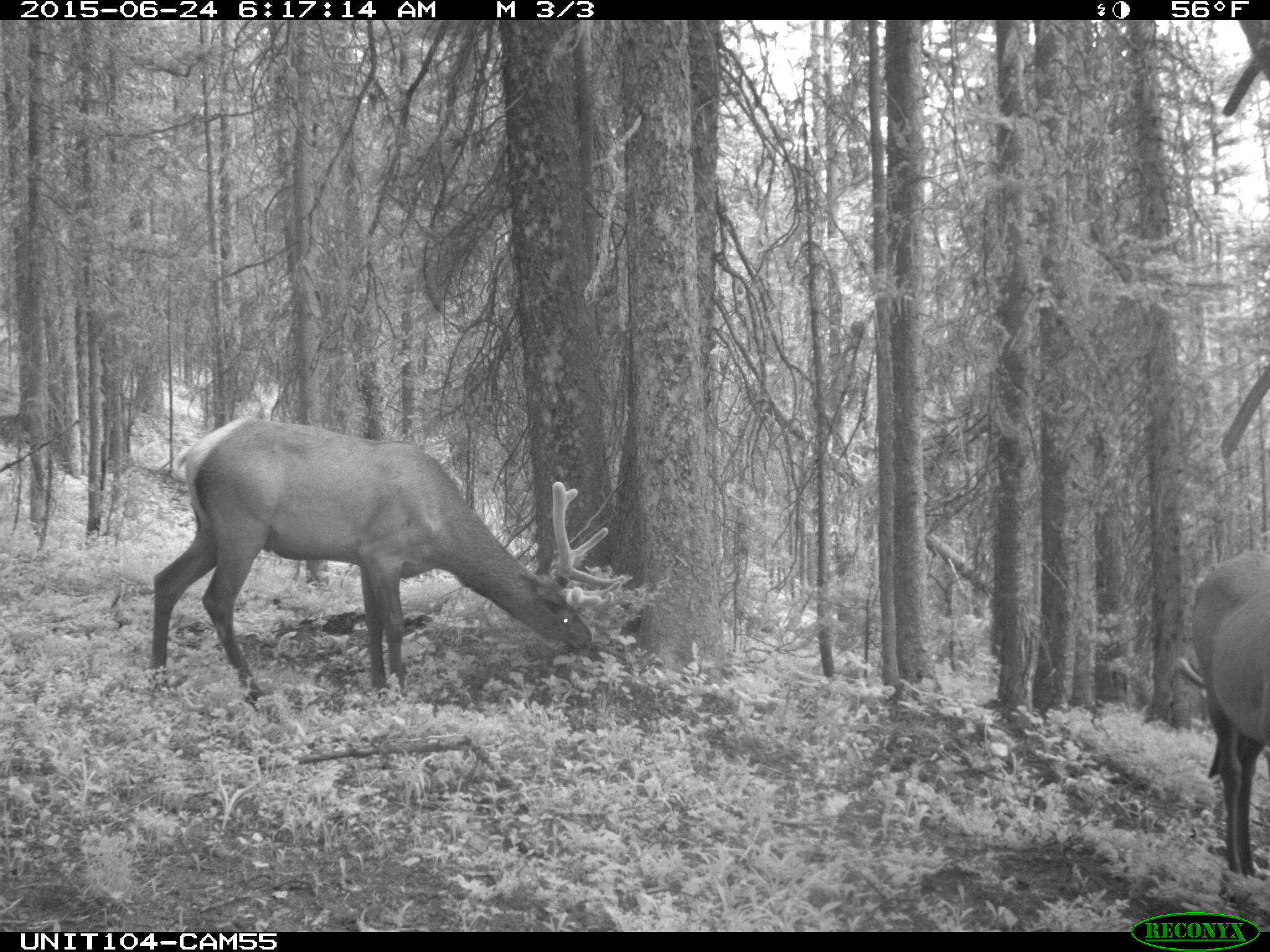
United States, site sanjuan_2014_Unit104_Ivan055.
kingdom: Animalia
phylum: Chordata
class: Mammalia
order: Artiodactyla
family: Cervidae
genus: Cervus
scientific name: Cervus elaphus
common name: red deer